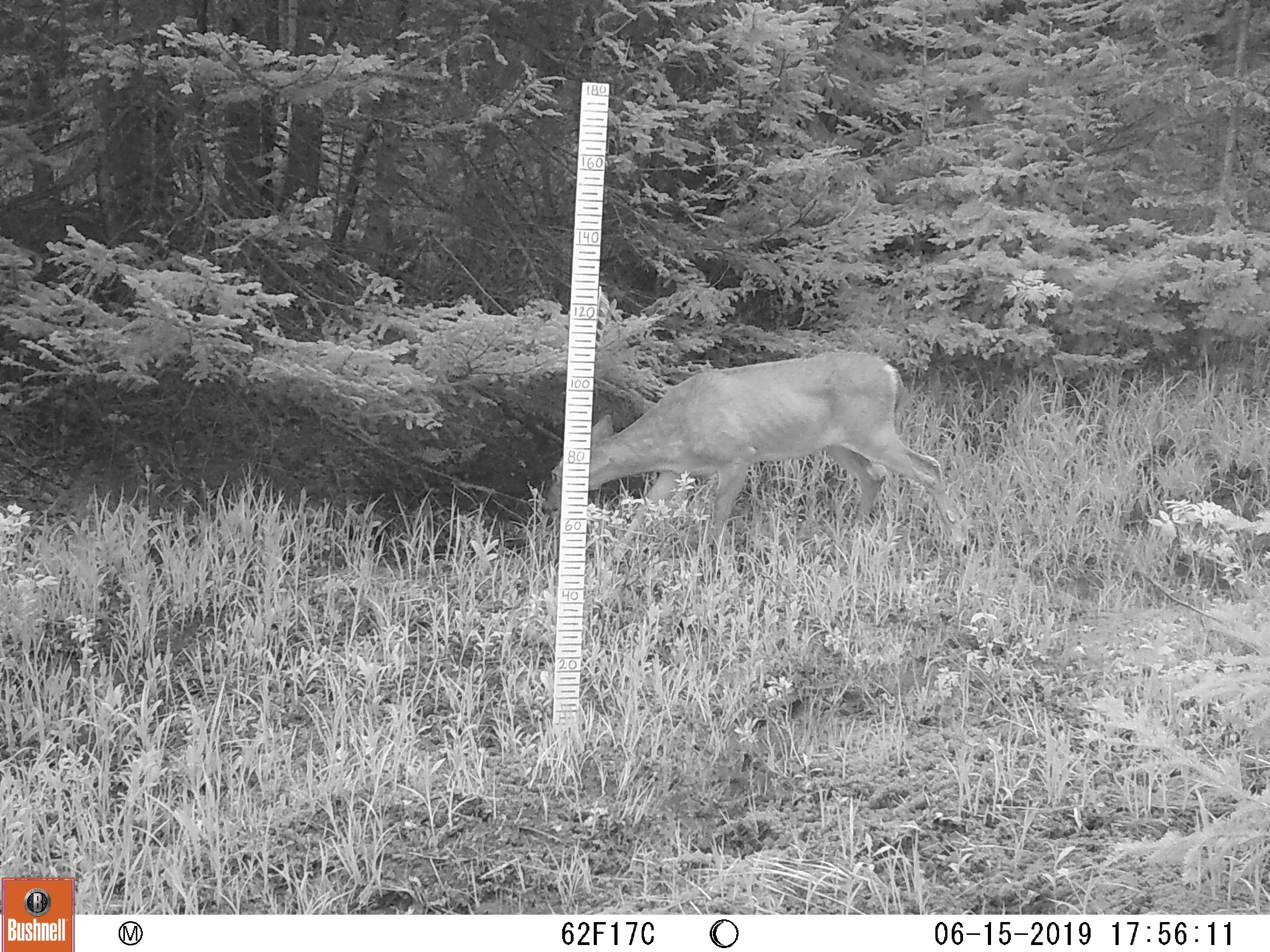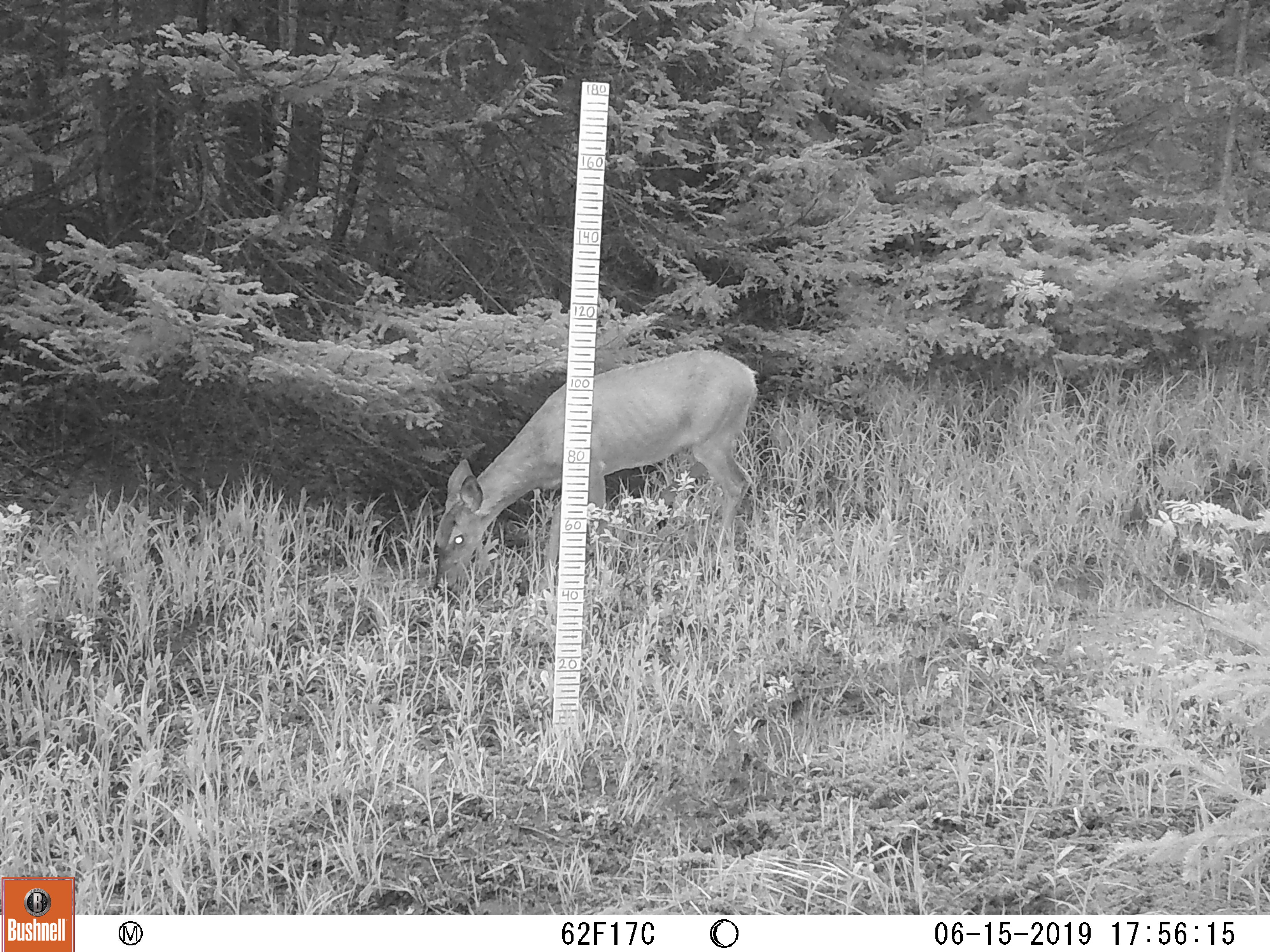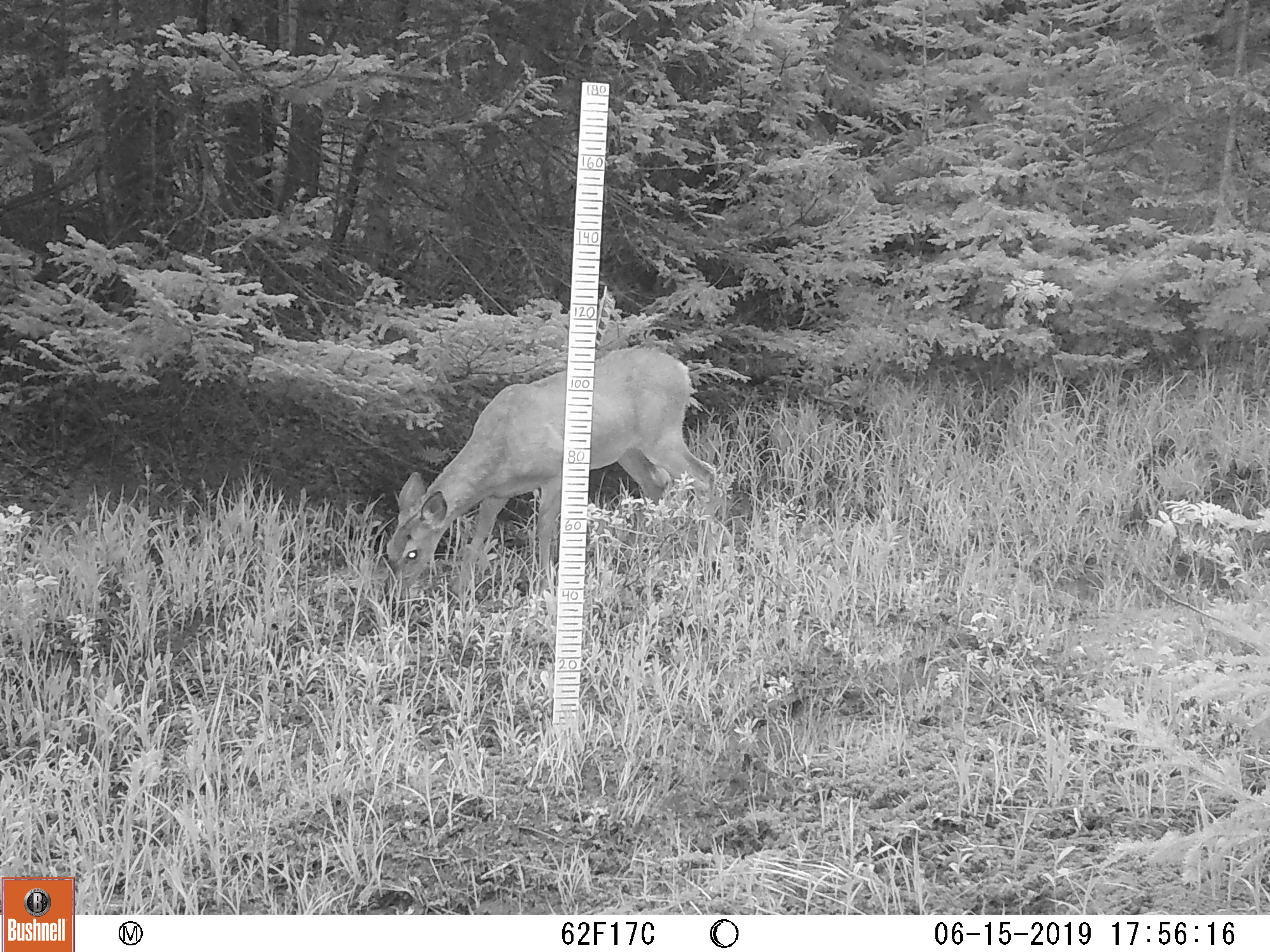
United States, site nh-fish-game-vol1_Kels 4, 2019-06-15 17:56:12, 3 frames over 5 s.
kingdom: Animalia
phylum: Chordata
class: Mammalia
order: Artiodactyla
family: Cervidae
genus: Odocoileus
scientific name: Odocoileus virginianus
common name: white-tailed deer